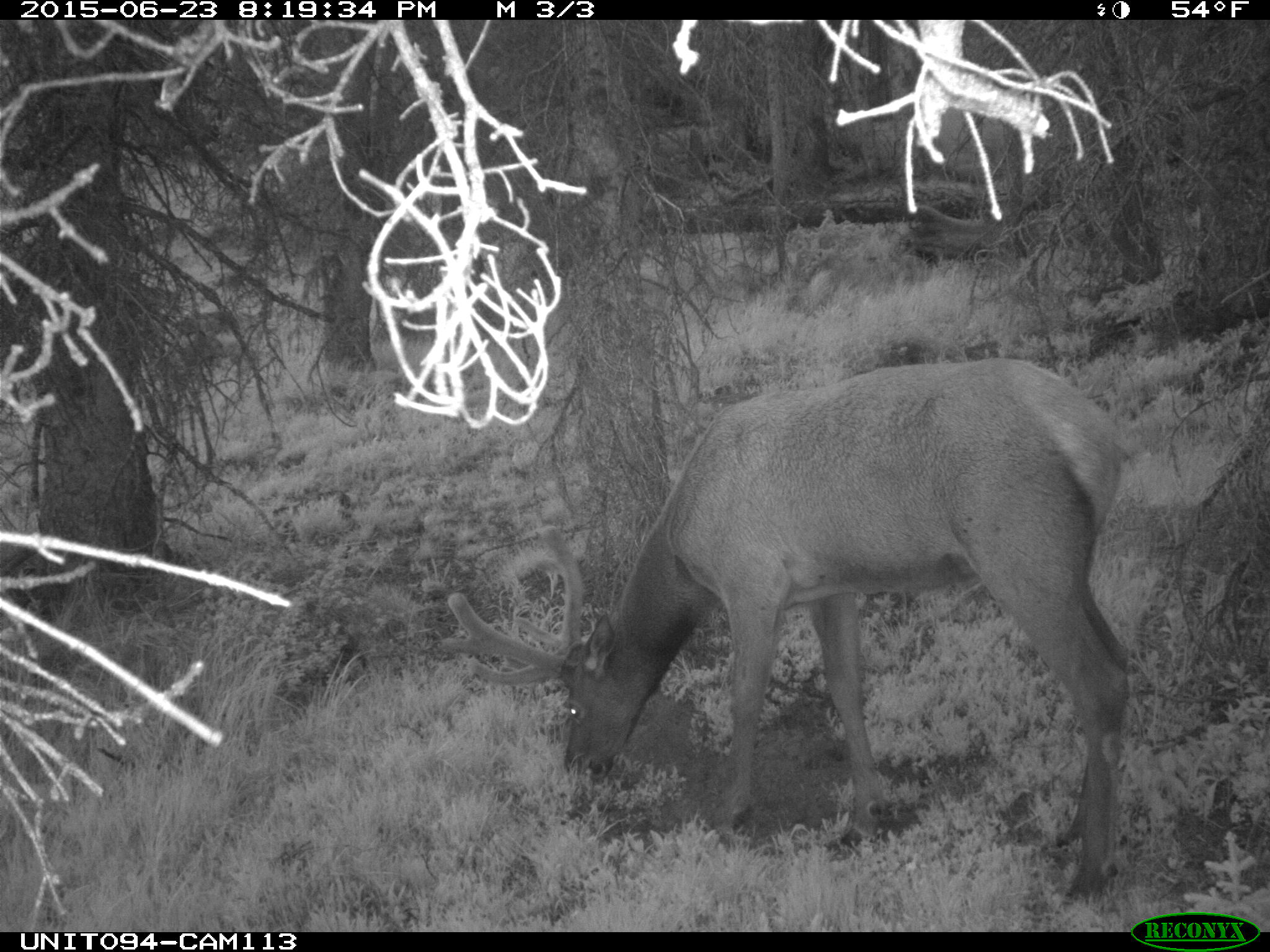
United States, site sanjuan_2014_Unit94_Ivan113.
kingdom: Animalia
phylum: Chordata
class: Mammalia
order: Artiodactyla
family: Cervidae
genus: Cervus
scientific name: Cervus elaphus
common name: red deer